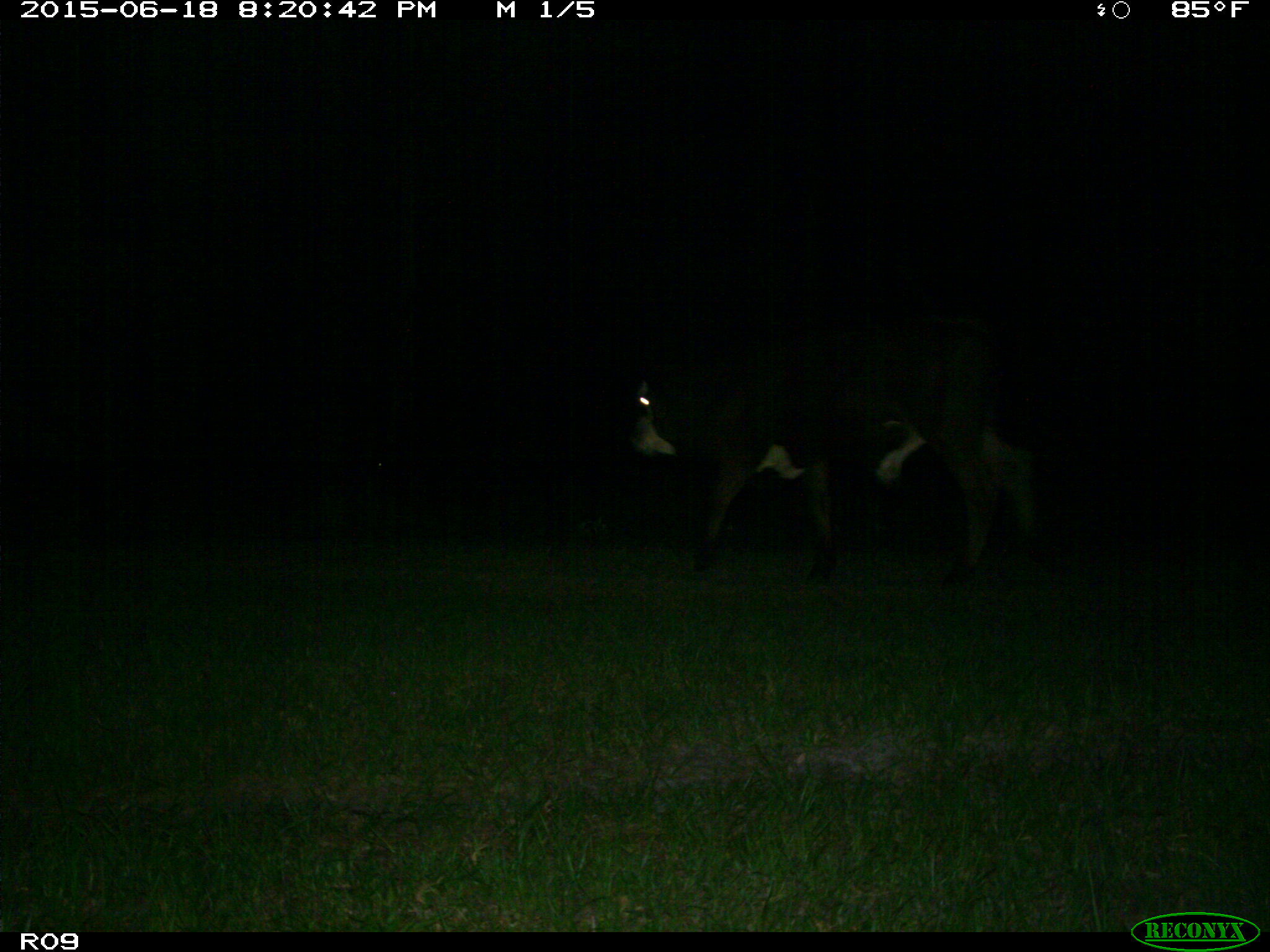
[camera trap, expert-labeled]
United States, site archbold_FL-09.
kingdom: Animalia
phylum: Chordata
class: Mammalia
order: Artiodactyla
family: Bovidae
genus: Bos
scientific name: Bos taurus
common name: domestic cow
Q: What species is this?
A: Bos taurus (domestic cow).